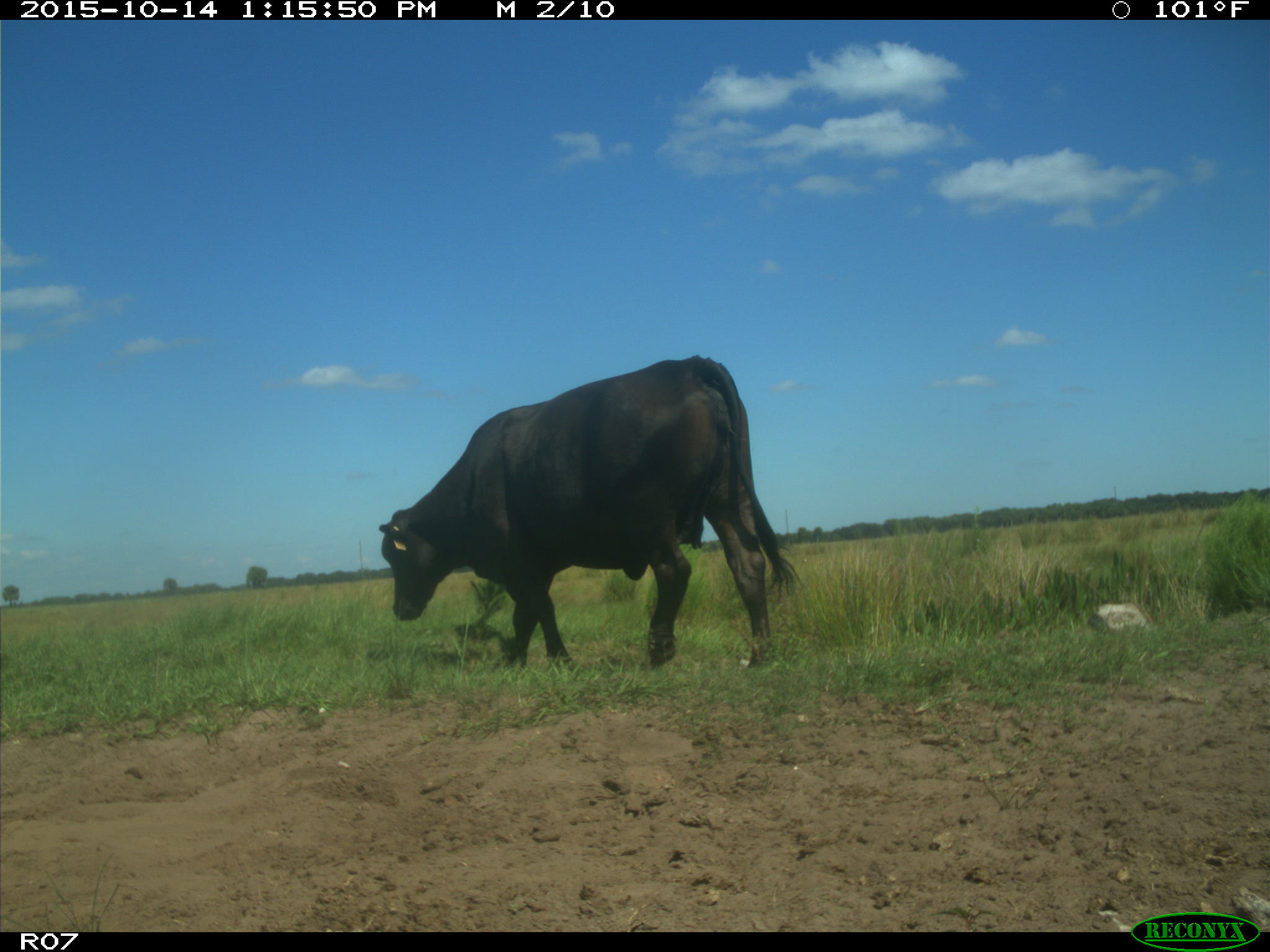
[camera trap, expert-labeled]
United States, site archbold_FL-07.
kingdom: Animalia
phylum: Chordata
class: Mammalia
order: Artiodactyla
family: Bovidae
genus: Bos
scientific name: Bos taurus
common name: domestic cow